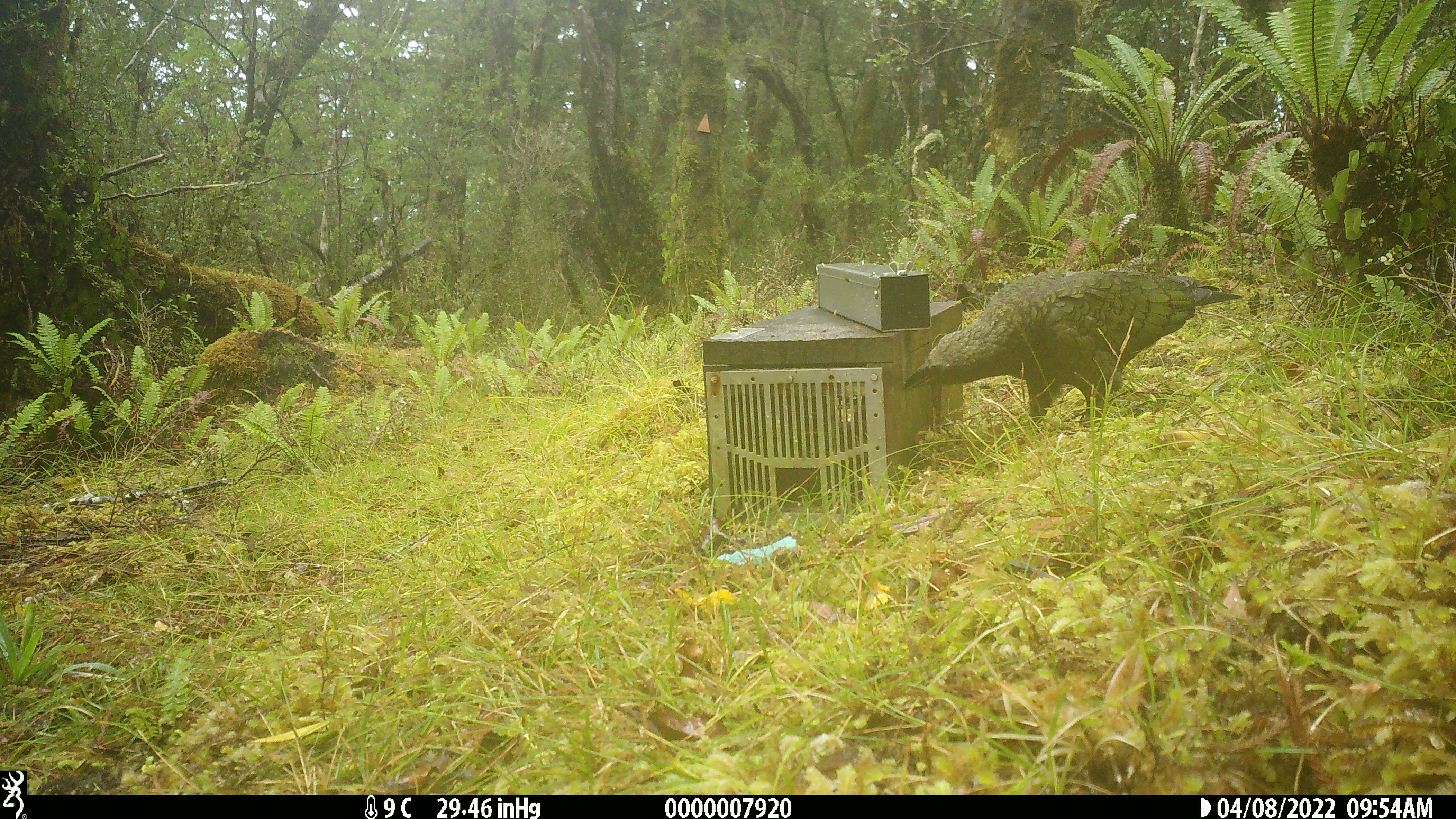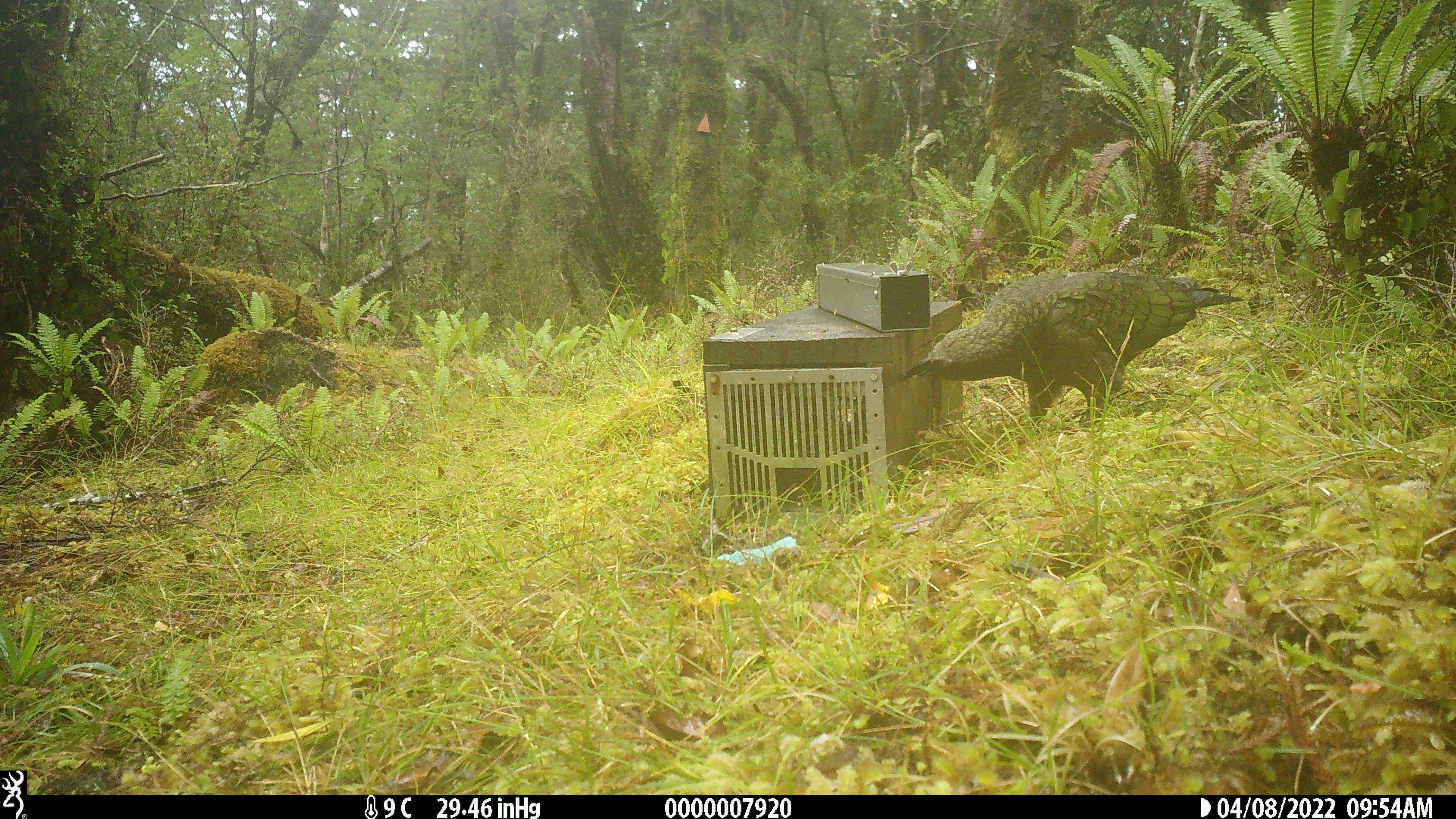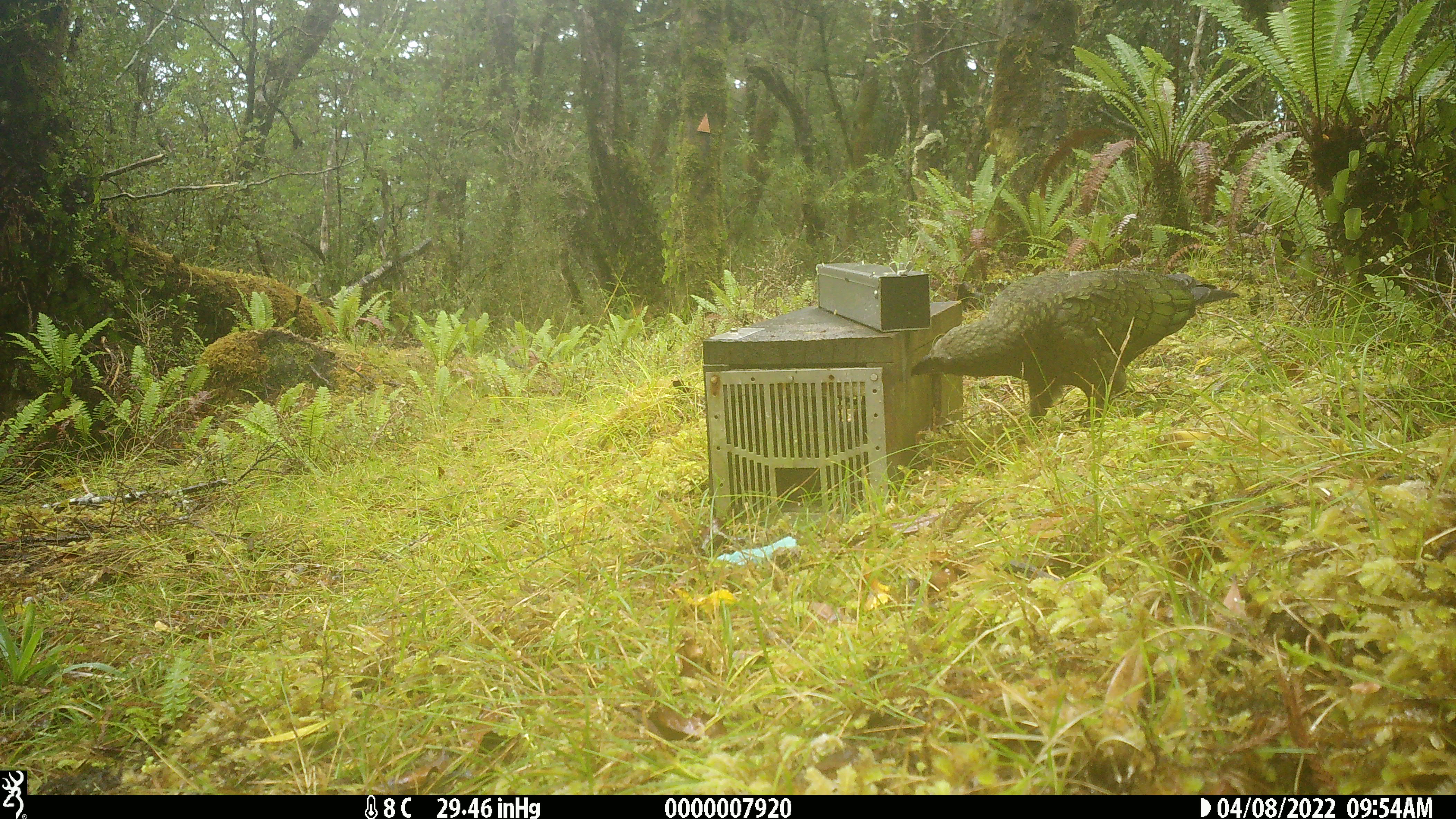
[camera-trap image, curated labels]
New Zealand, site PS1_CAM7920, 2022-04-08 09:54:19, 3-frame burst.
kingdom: Animalia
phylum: Chordata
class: Aves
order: Psittaciformes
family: Strigopidae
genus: Nestor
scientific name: Nestor notabilis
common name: kea